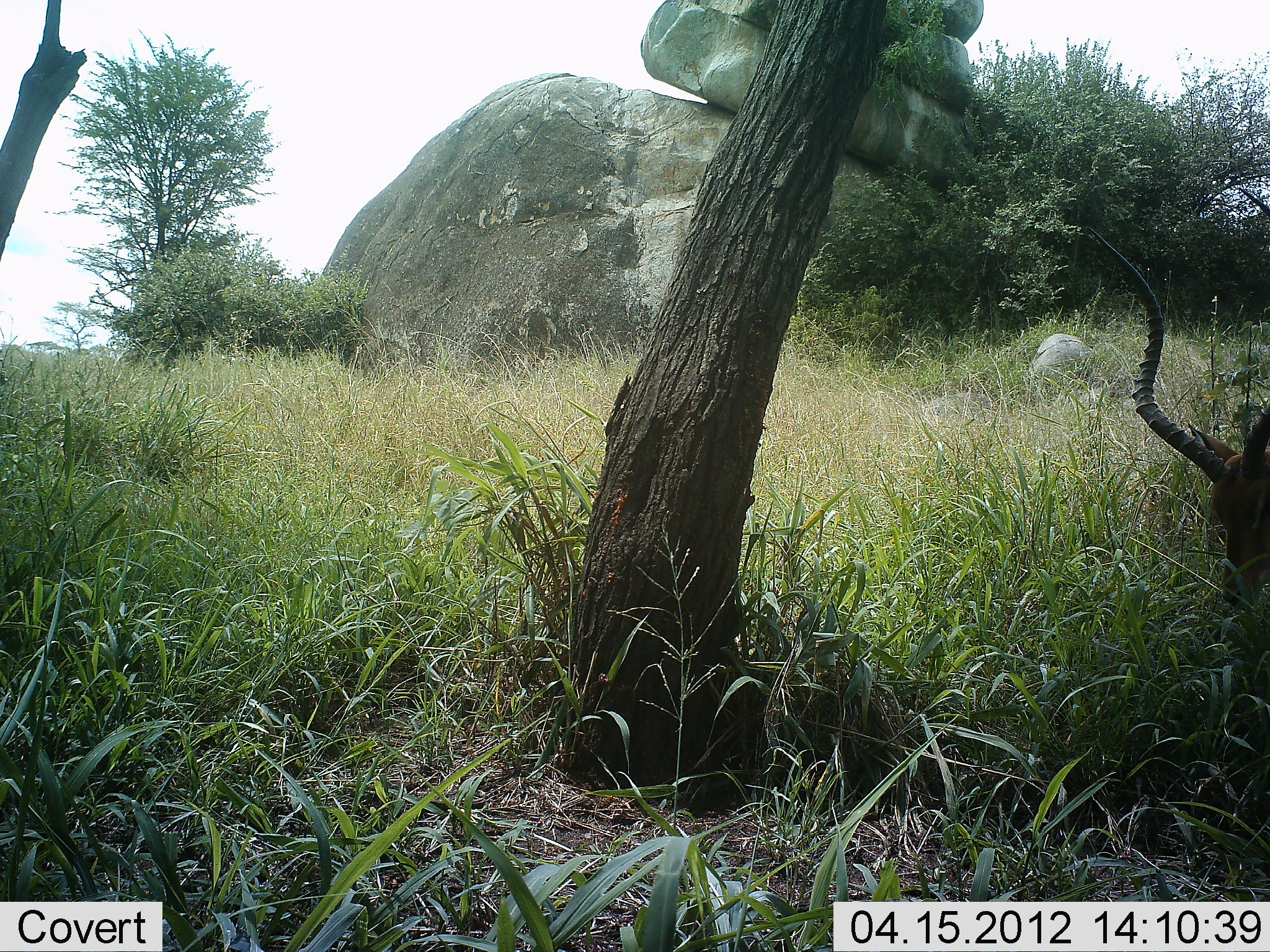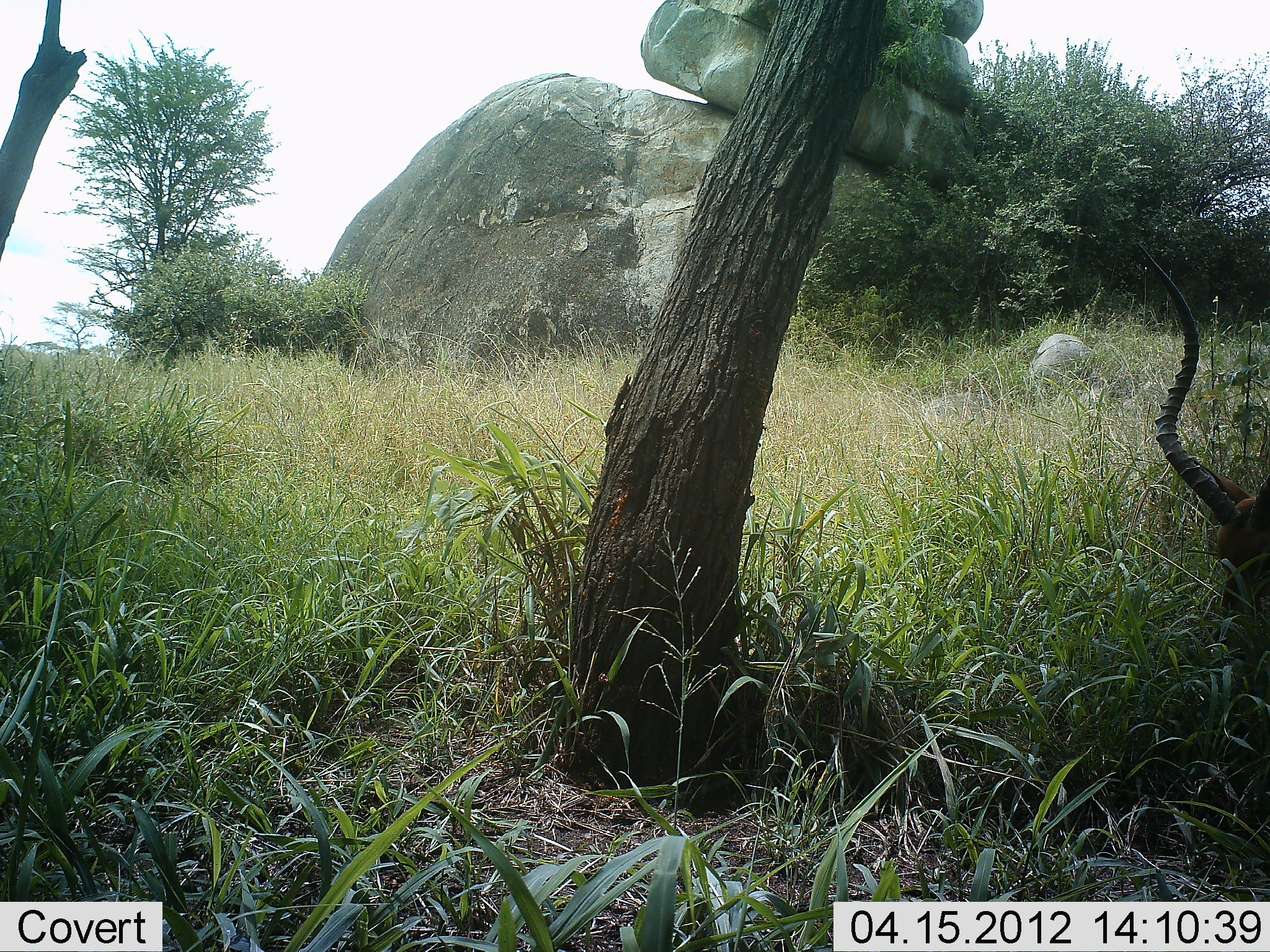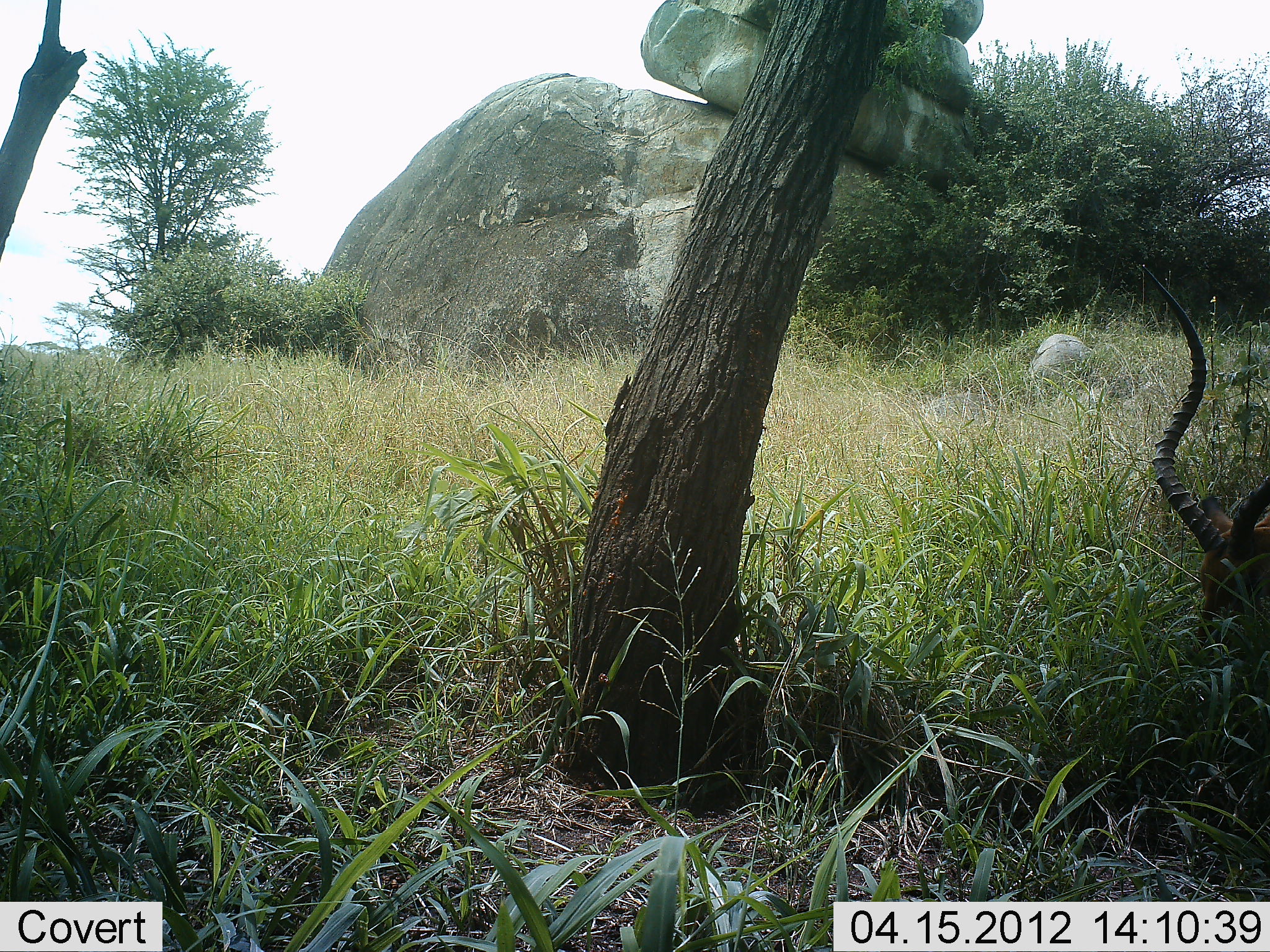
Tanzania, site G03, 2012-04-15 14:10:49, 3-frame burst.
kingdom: Animalia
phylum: Chordata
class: Mammalia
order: Artiodactyla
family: Bovidae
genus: Aepyceros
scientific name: Aepyceros melampus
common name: impala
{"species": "impala (Aepyceros melampus)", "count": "1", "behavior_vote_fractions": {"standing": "0%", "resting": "24%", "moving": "0%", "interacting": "0%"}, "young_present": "0%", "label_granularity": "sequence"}